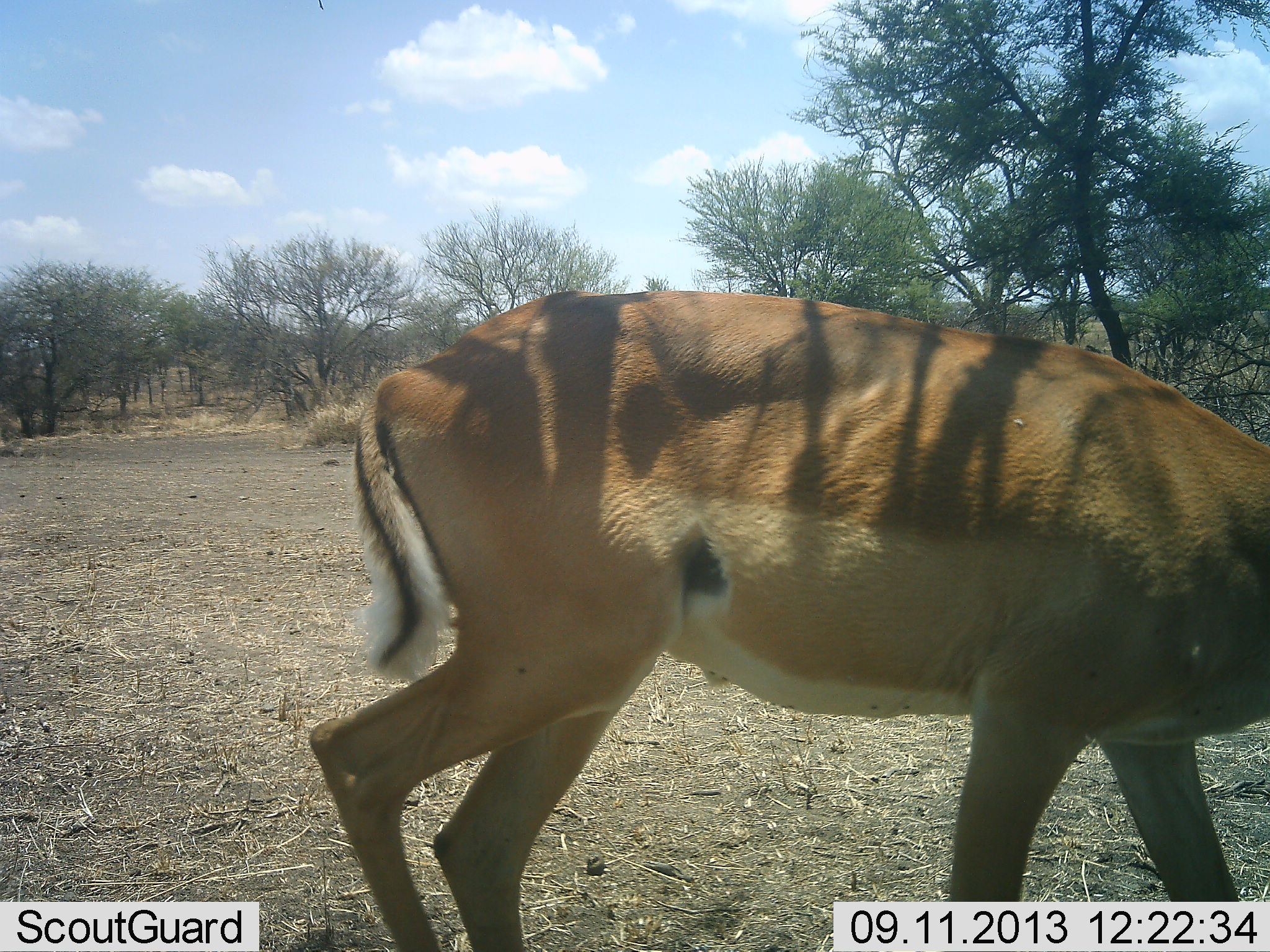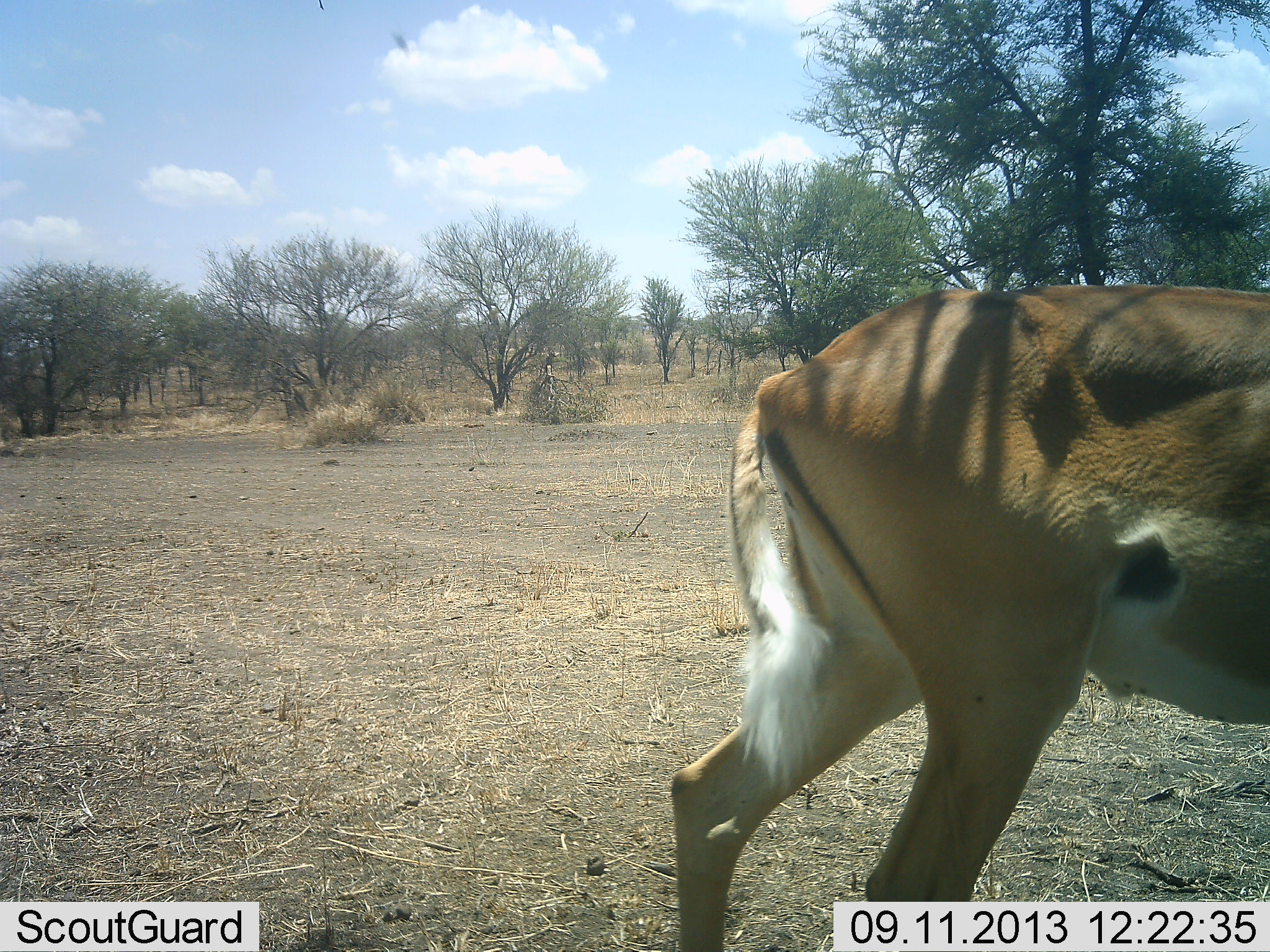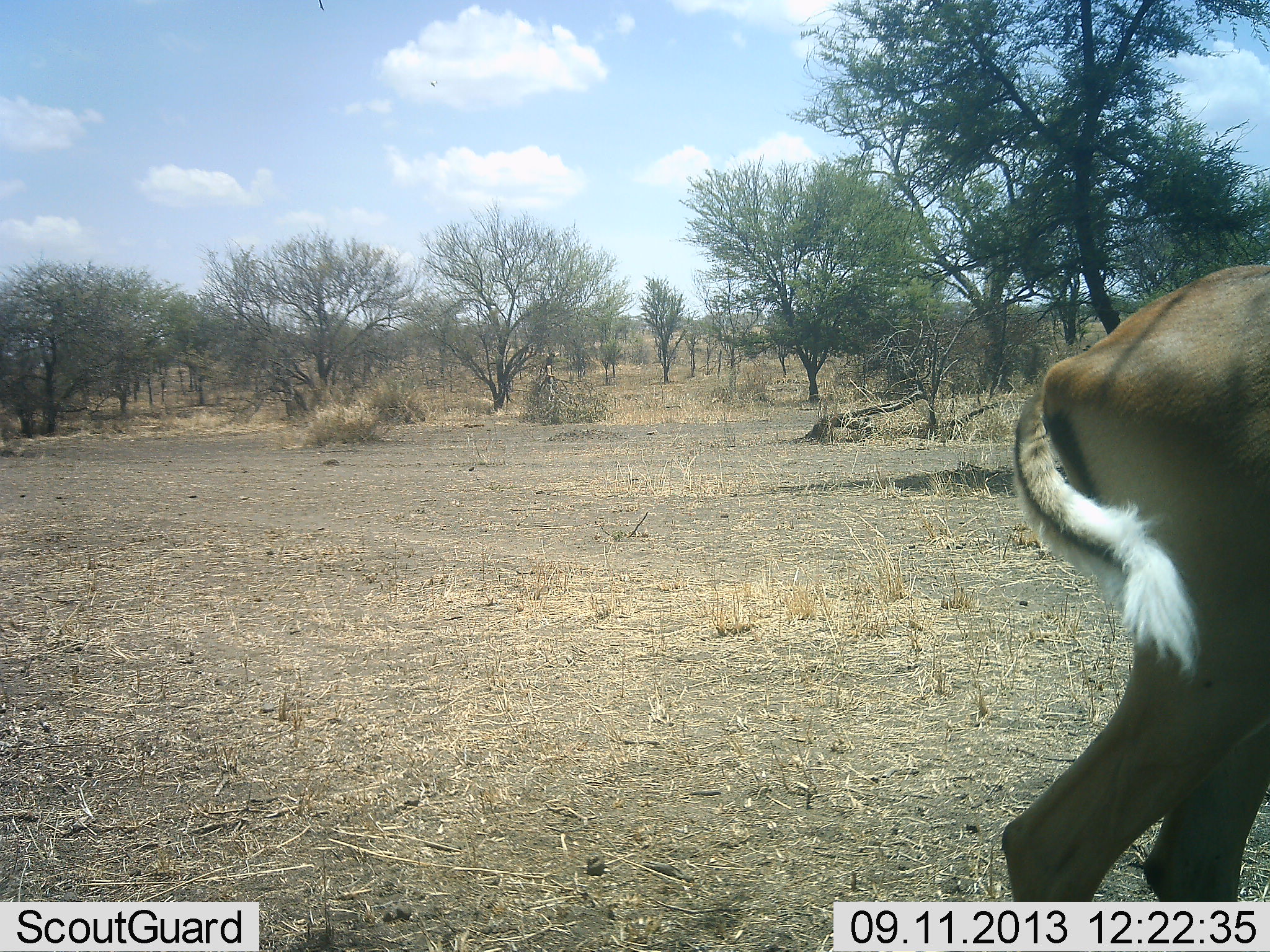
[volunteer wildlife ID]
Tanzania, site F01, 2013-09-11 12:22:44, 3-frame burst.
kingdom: Animalia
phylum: Chordata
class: Mammalia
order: Artiodactyla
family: Bovidae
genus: Aepyceros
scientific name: Aepyceros melampus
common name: impala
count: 1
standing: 6%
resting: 0%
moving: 94%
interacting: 0%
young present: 0%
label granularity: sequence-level